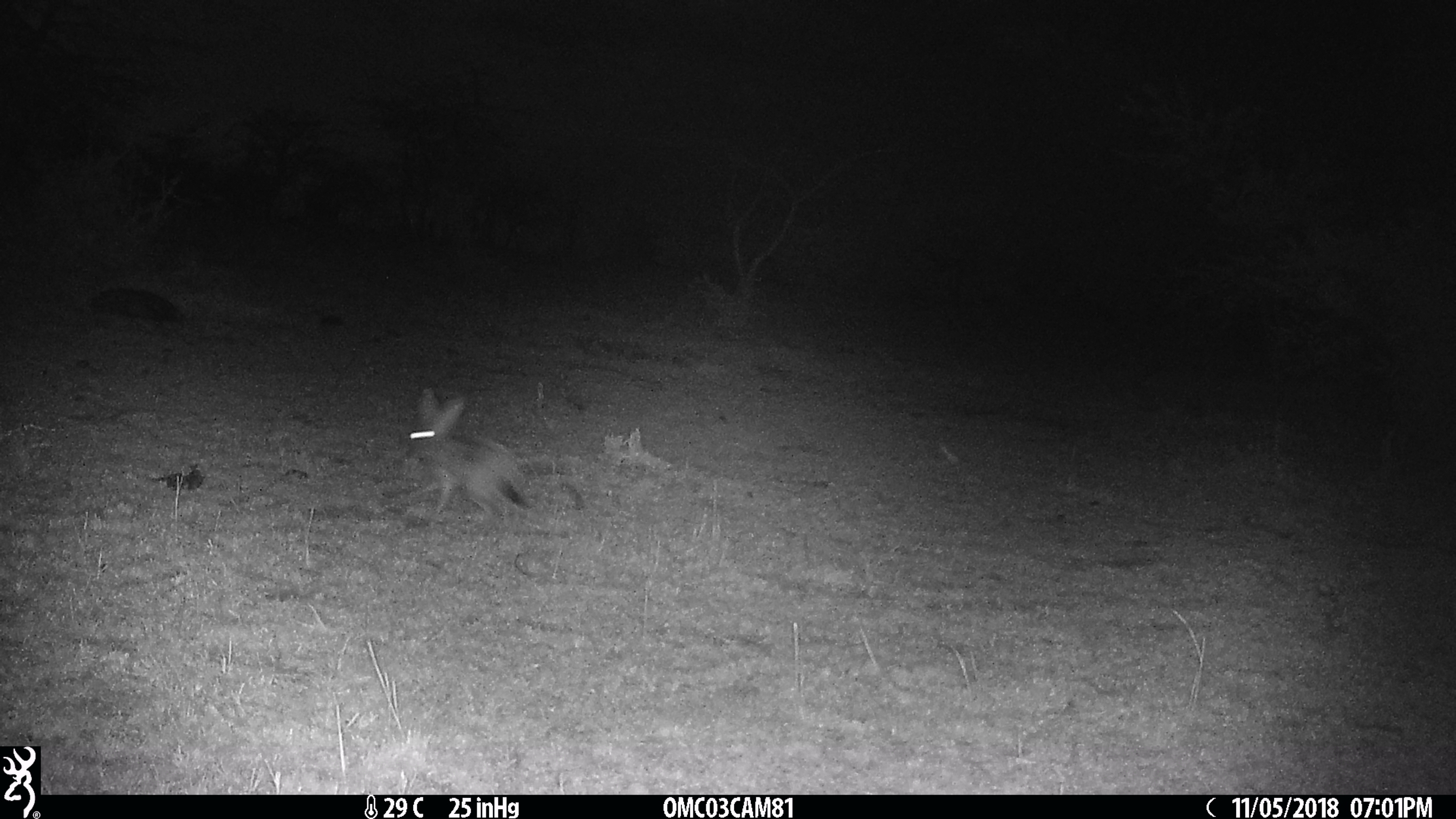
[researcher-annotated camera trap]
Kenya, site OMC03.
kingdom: Animalia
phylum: Chordata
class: Mammalia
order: Lagomorpha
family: Leporidae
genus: Lepus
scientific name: Lepus capensis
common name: cape hare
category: hare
Hare (cape hare) (Lepus capensis).